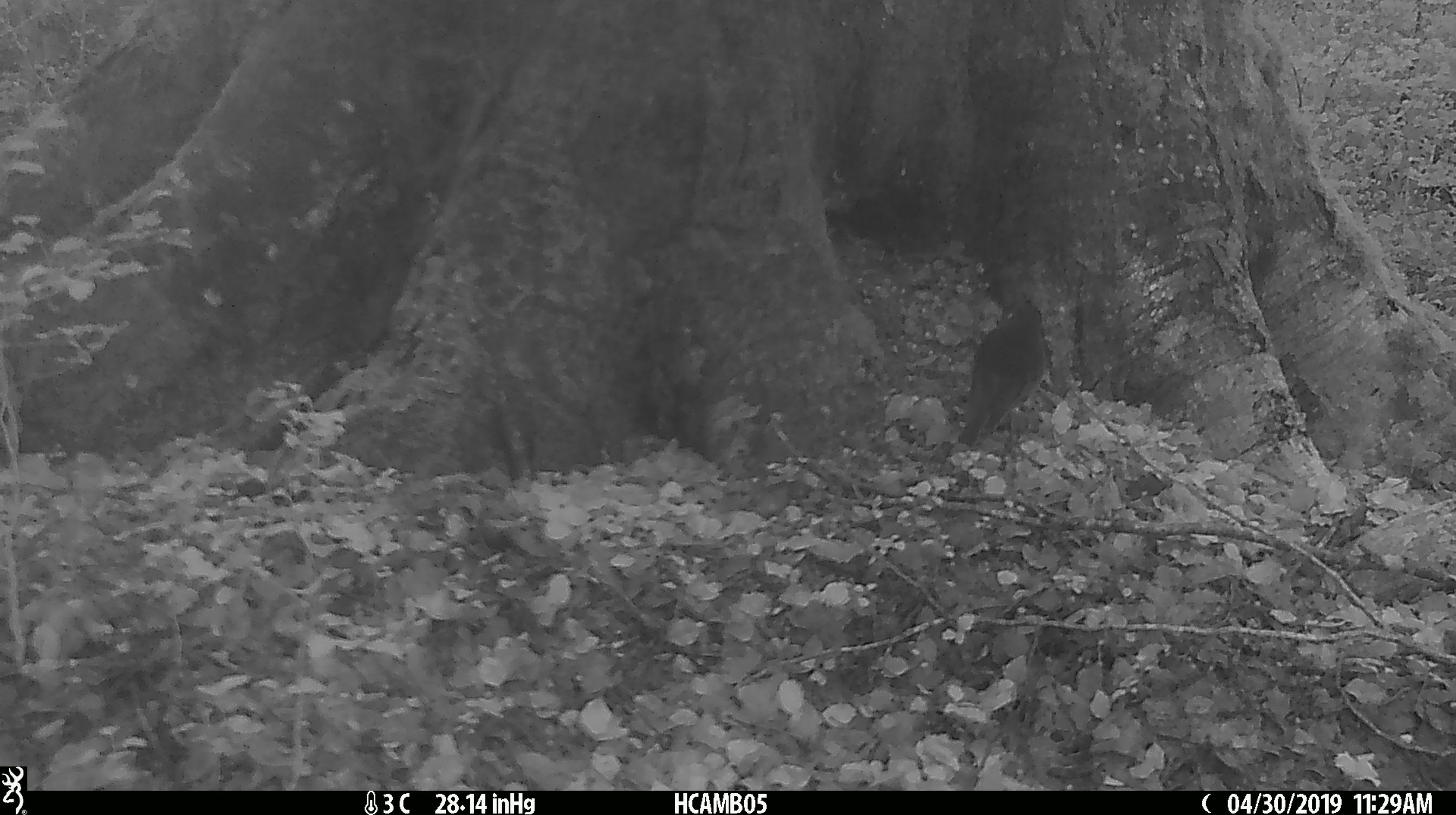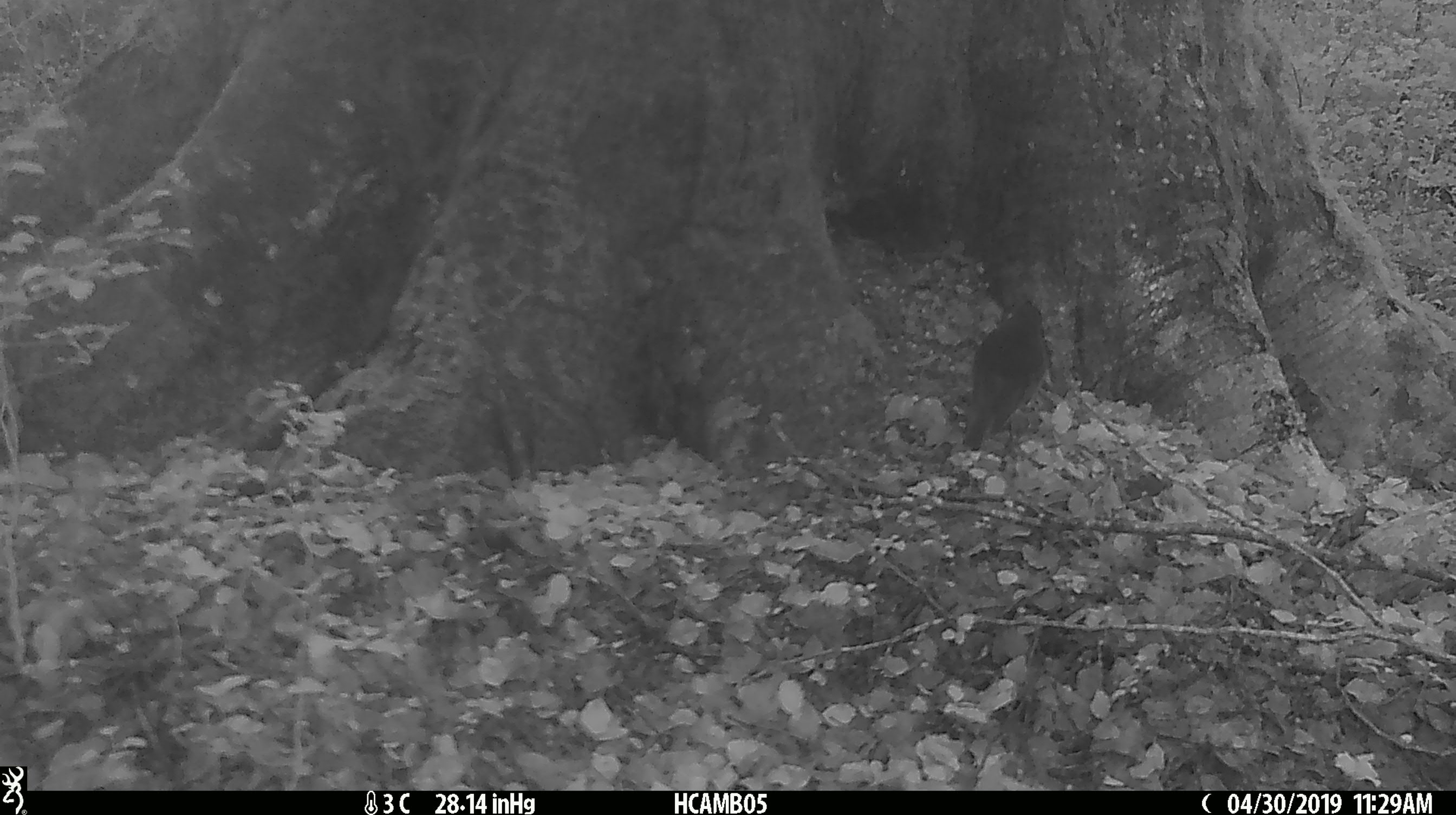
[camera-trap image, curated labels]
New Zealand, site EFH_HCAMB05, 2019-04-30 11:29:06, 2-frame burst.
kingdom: Animalia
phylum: Chordata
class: Aves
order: Passeriformes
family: Petroicidae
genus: Petroica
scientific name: Petroica australis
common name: new zealand robin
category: robin